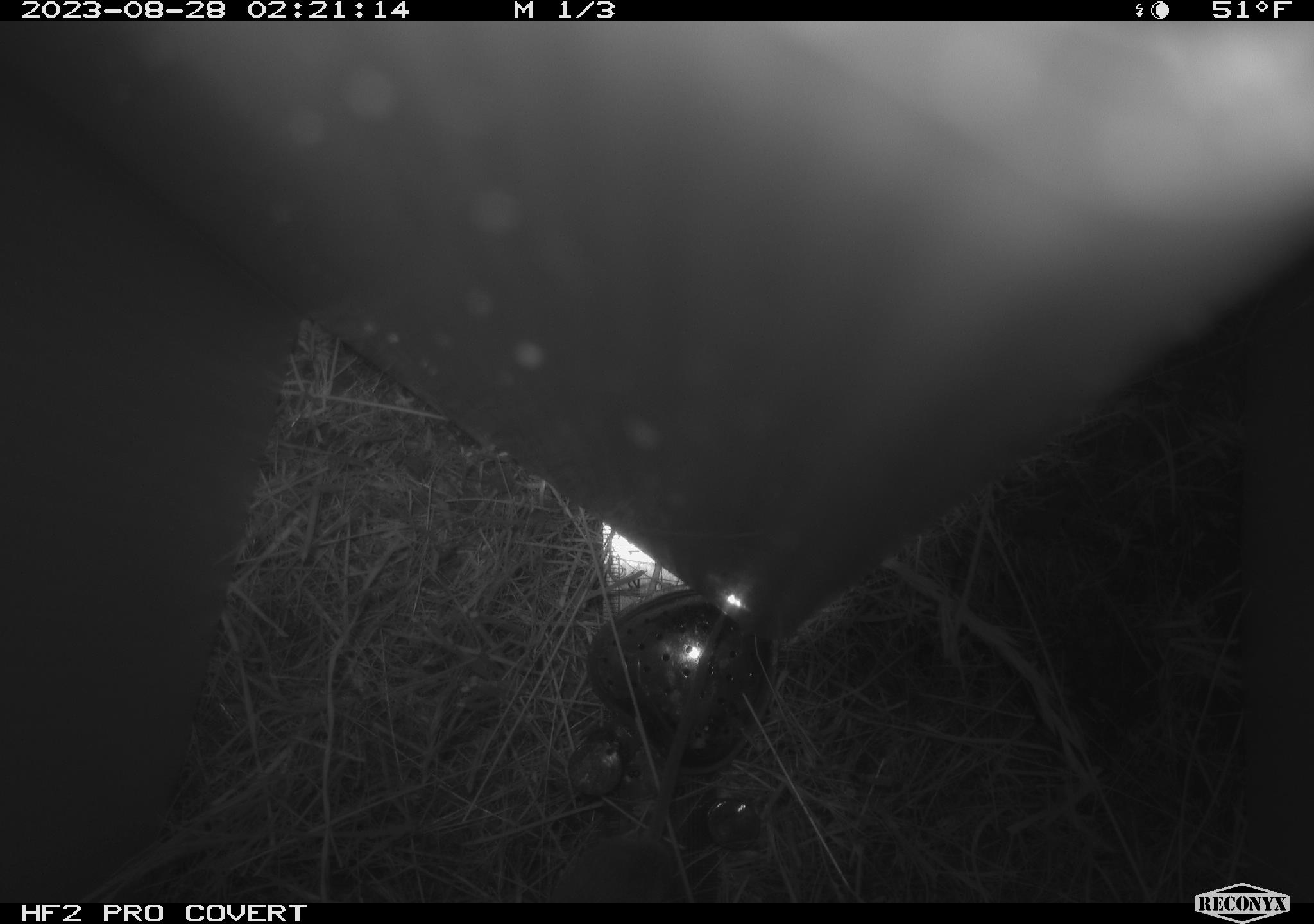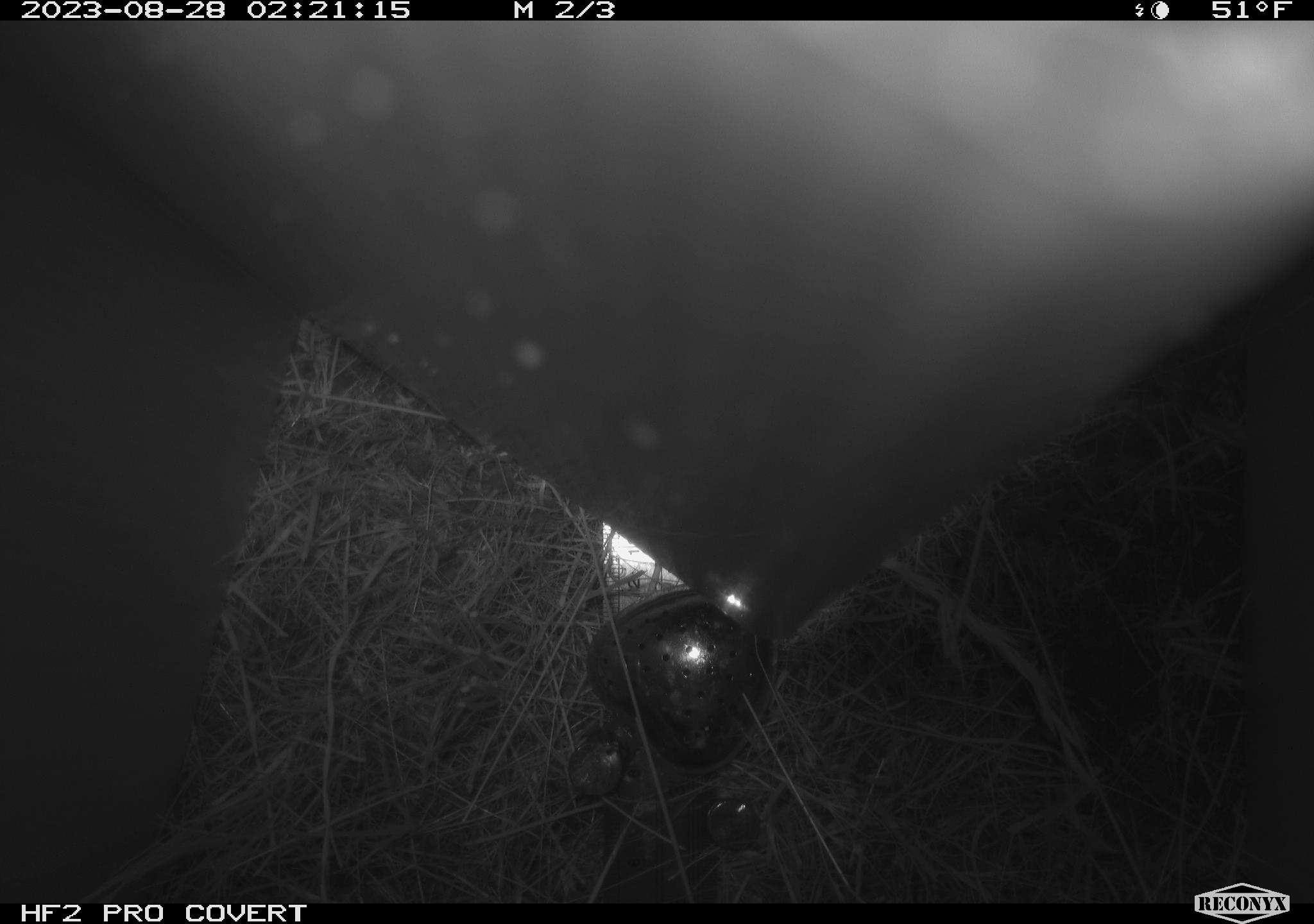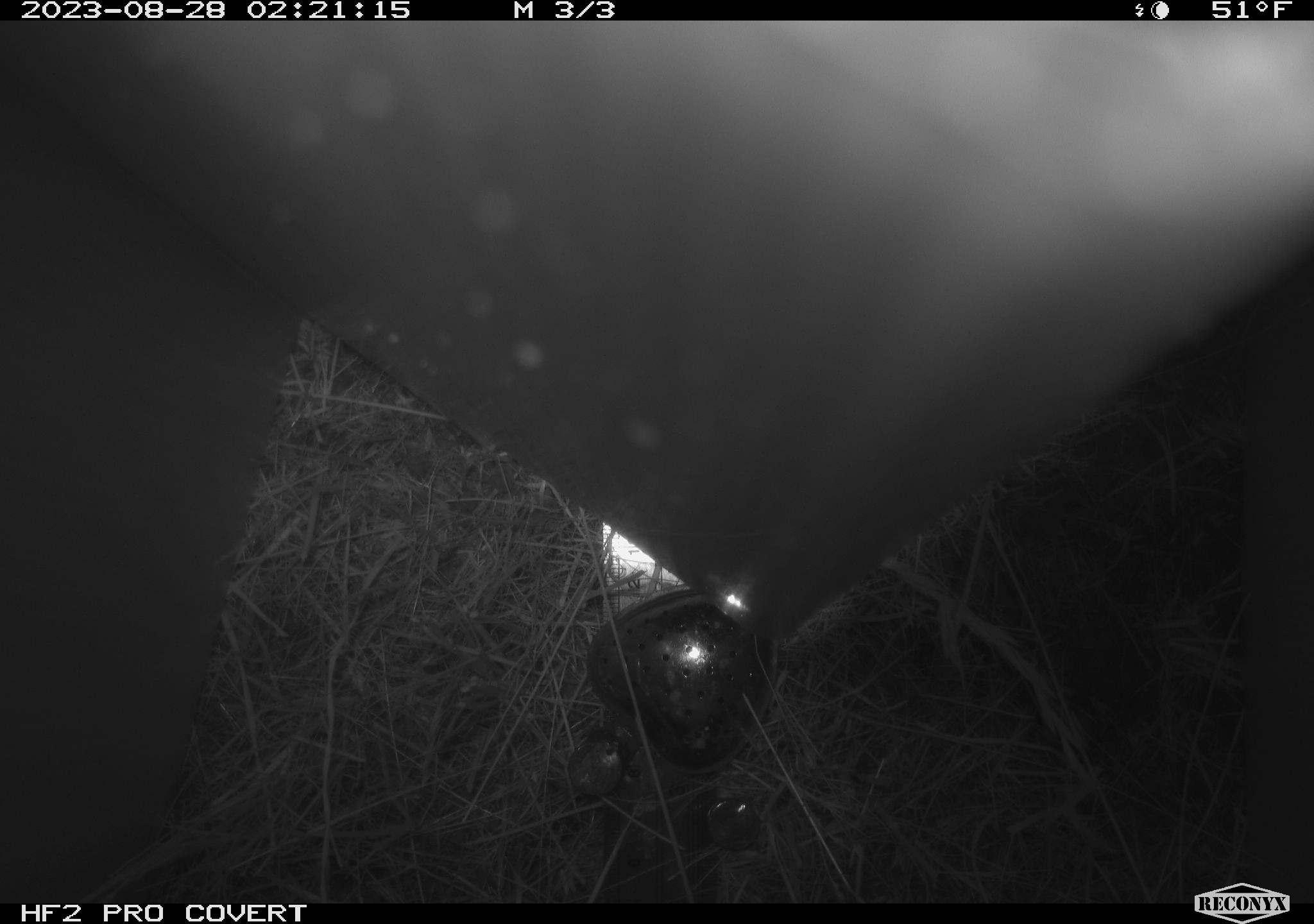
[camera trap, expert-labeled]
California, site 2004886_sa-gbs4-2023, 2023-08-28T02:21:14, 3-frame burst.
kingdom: Animalia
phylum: Chordata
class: Mammalia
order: Rodentia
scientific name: Rodentia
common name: mouse species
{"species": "mouse species (Rodentia)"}